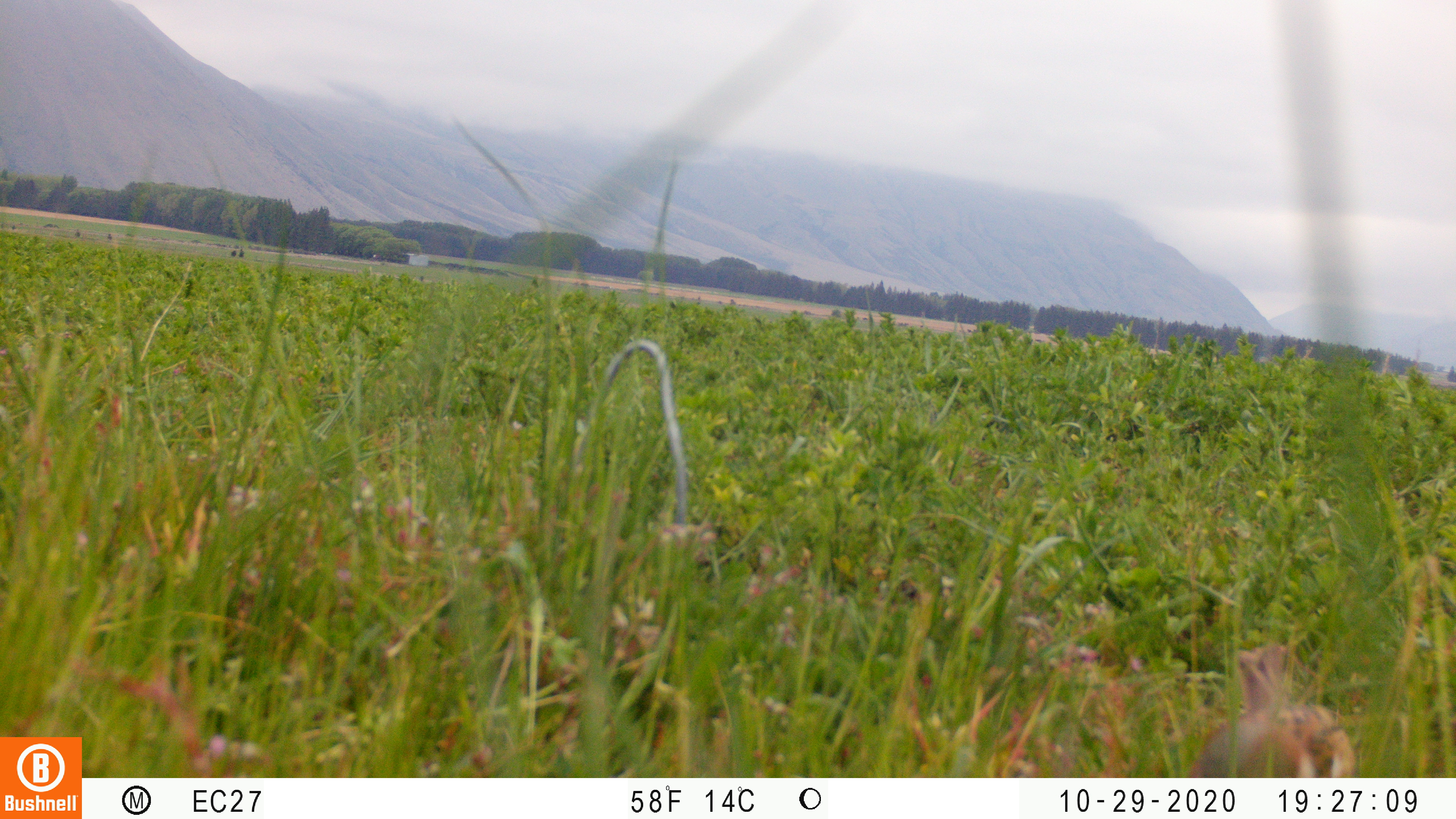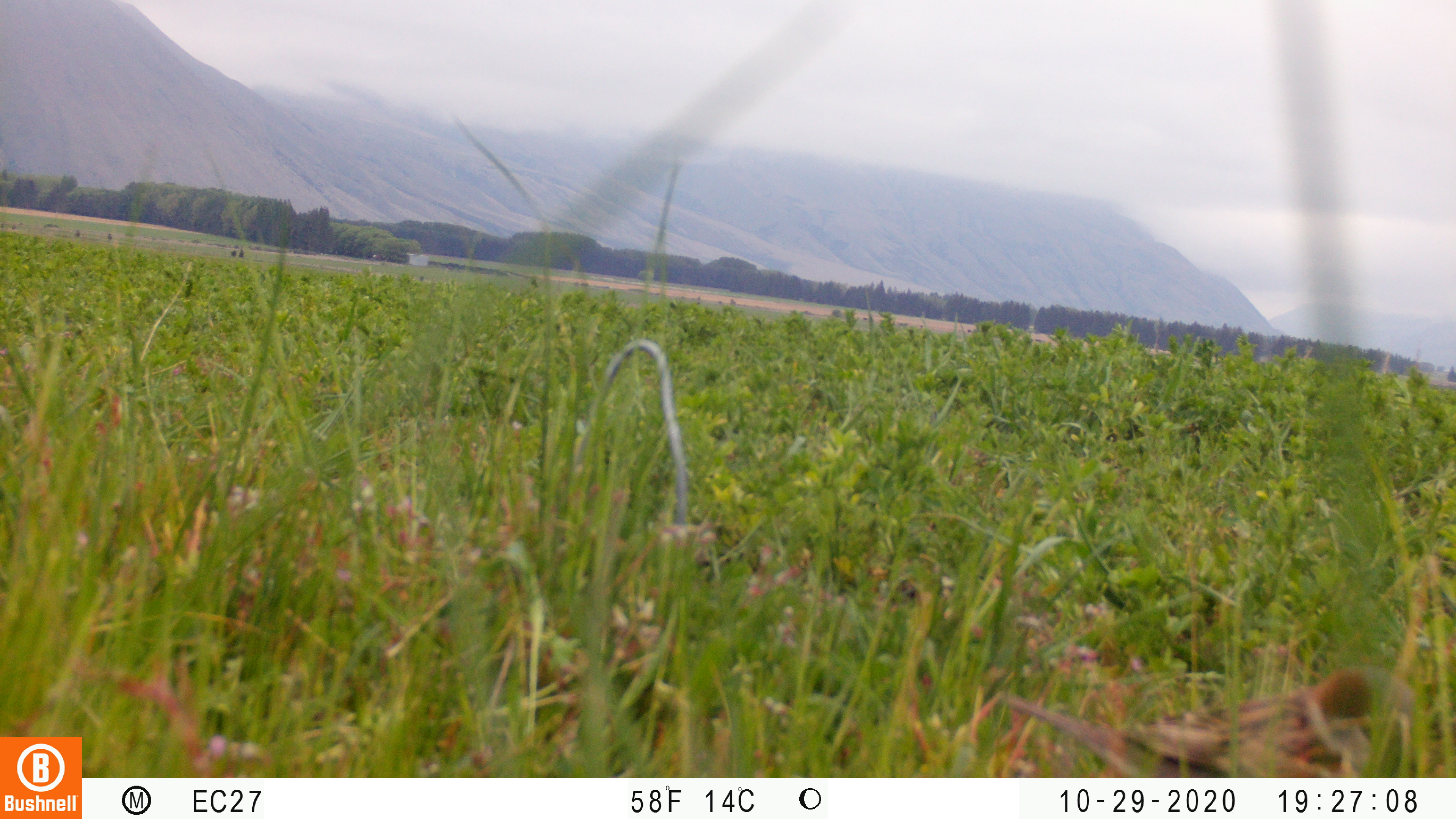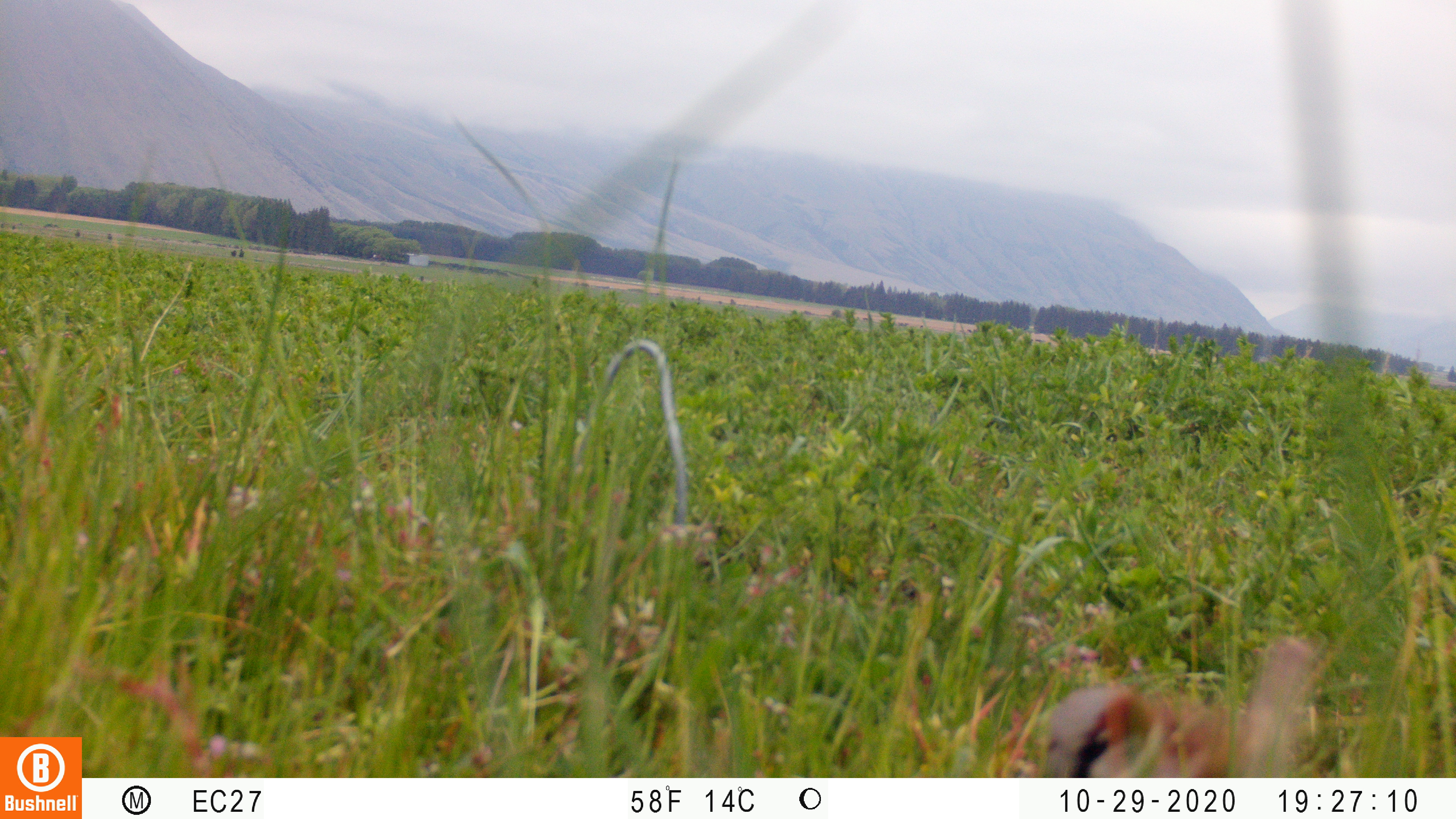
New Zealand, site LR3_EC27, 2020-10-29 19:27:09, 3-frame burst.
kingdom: Animalia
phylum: Chordata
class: Aves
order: Passeriformes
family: Passeridae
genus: Passer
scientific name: Passer domesticus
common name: house sparrow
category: sparrow